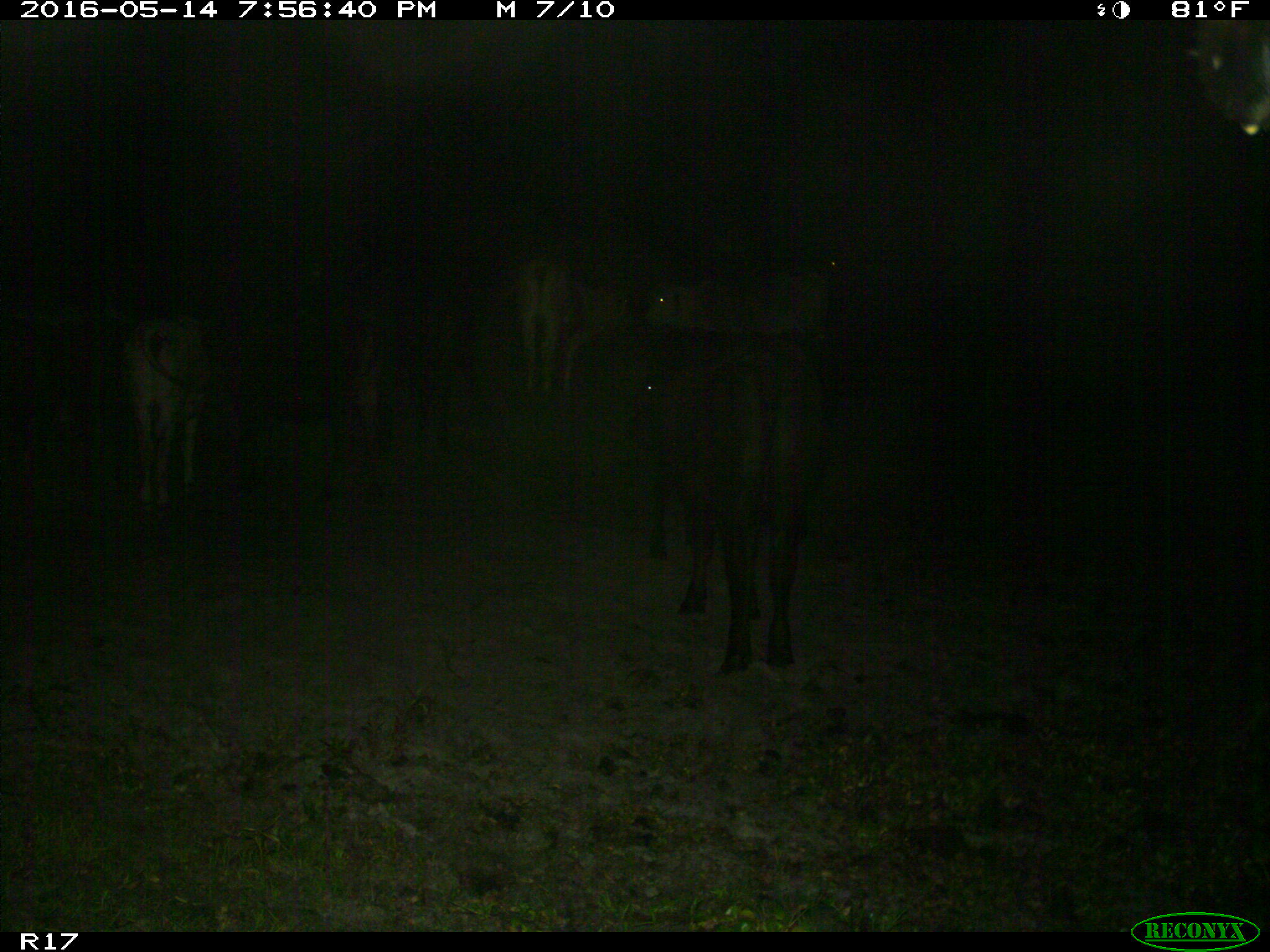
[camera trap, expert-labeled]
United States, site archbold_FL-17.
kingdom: Animalia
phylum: Chordata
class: Mammalia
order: Artiodactyla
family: Bovidae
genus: Bos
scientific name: Bos taurus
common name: domestic cow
Bos taurus (domestic cow).